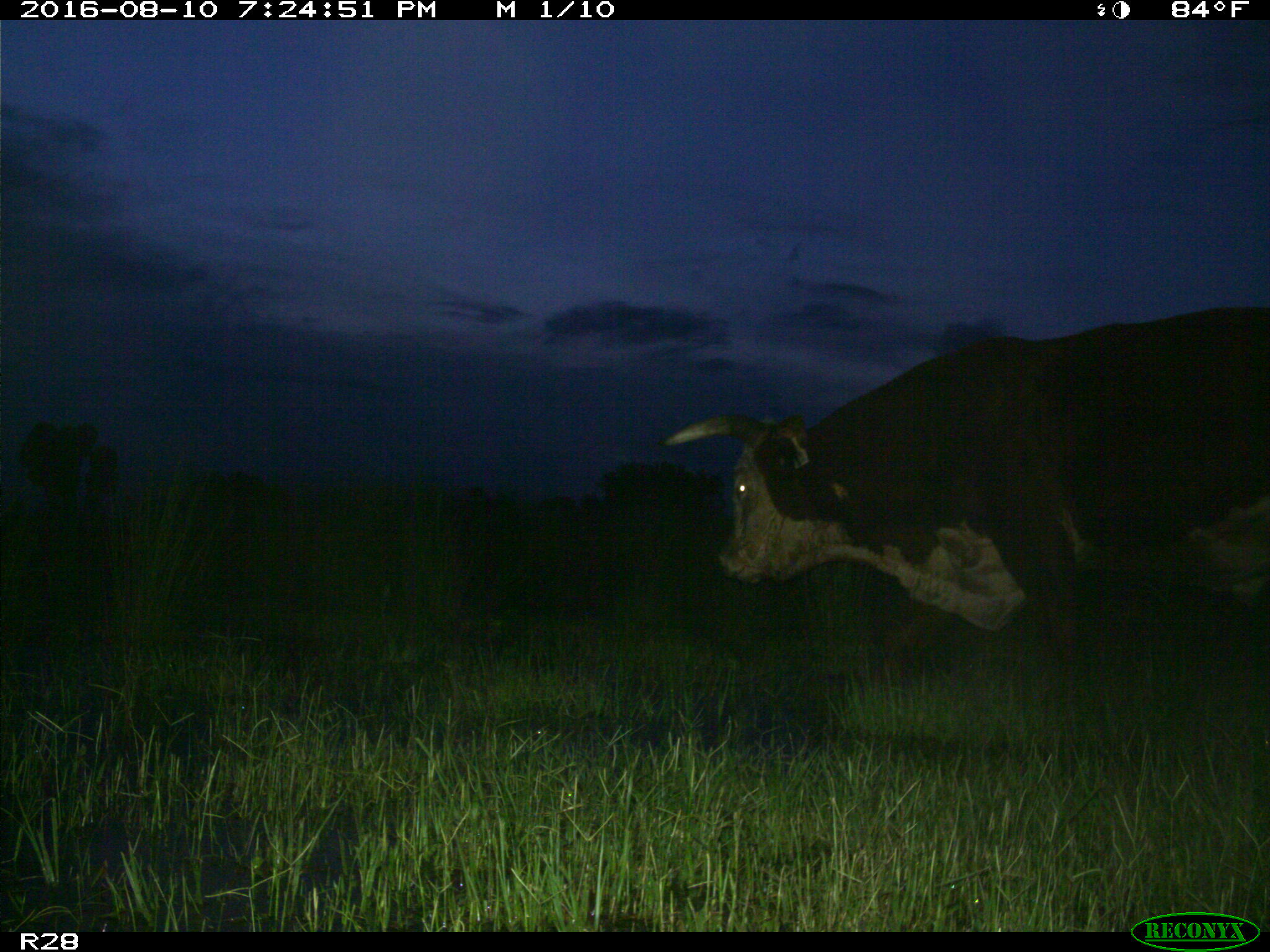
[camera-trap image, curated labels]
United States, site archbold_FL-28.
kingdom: Animalia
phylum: Chordata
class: Mammalia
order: Artiodactyla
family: Bovidae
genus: Bos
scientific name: Bos taurus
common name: domestic cow